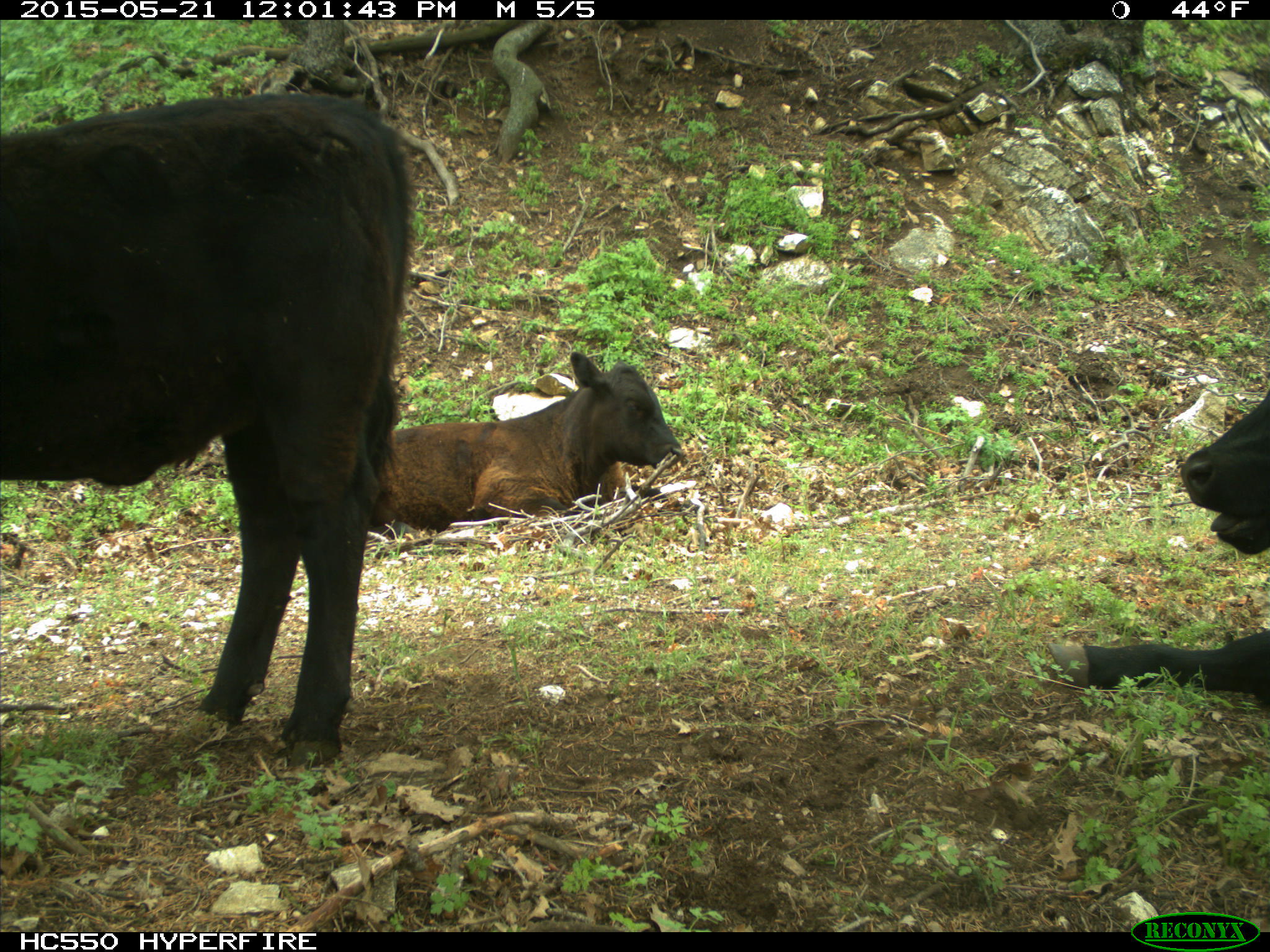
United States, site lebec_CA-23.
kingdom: Animalia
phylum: Chordata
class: Mammalia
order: Artiodactyla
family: Bovidae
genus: Bos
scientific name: Bos taurus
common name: domestic cow